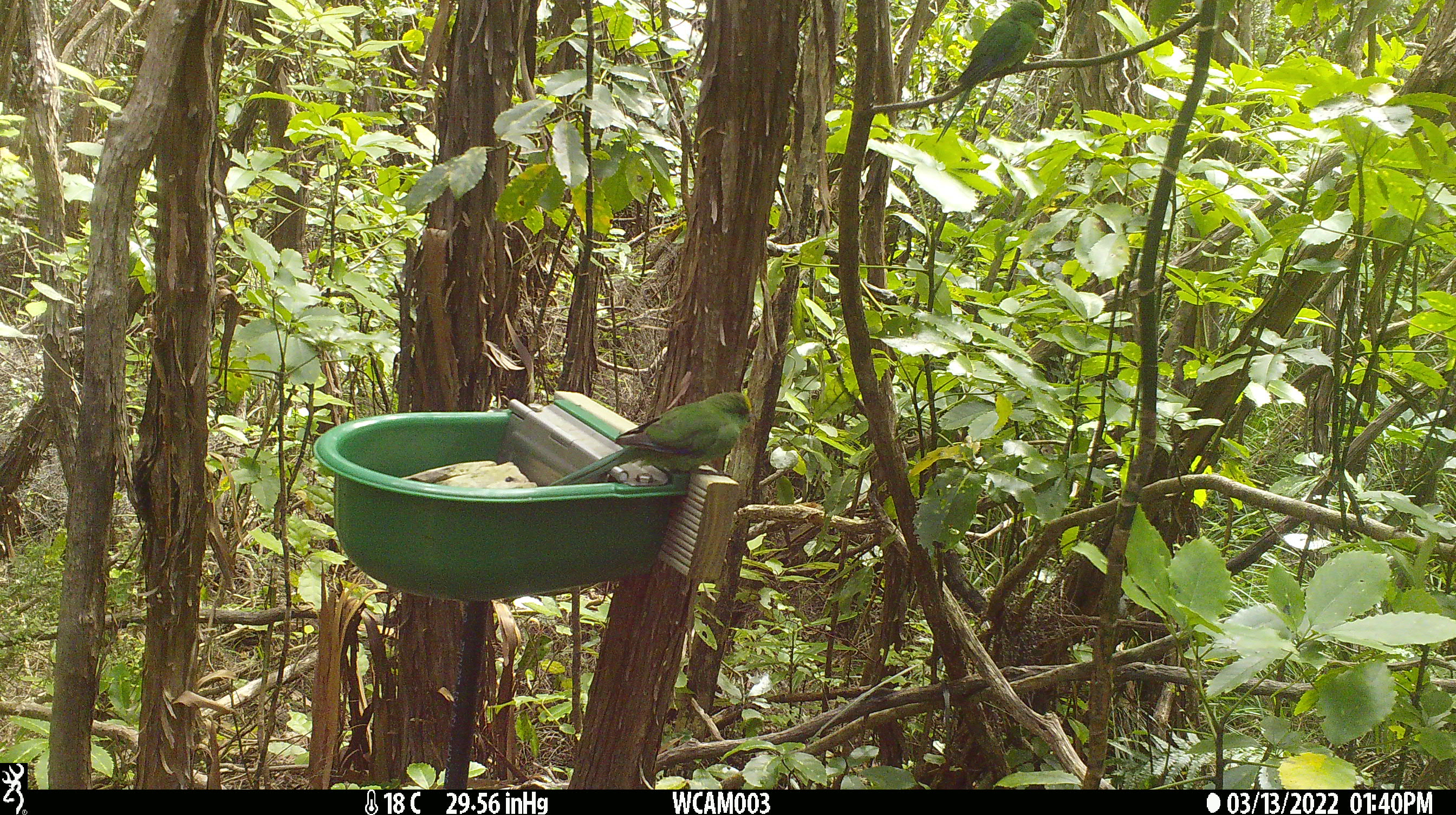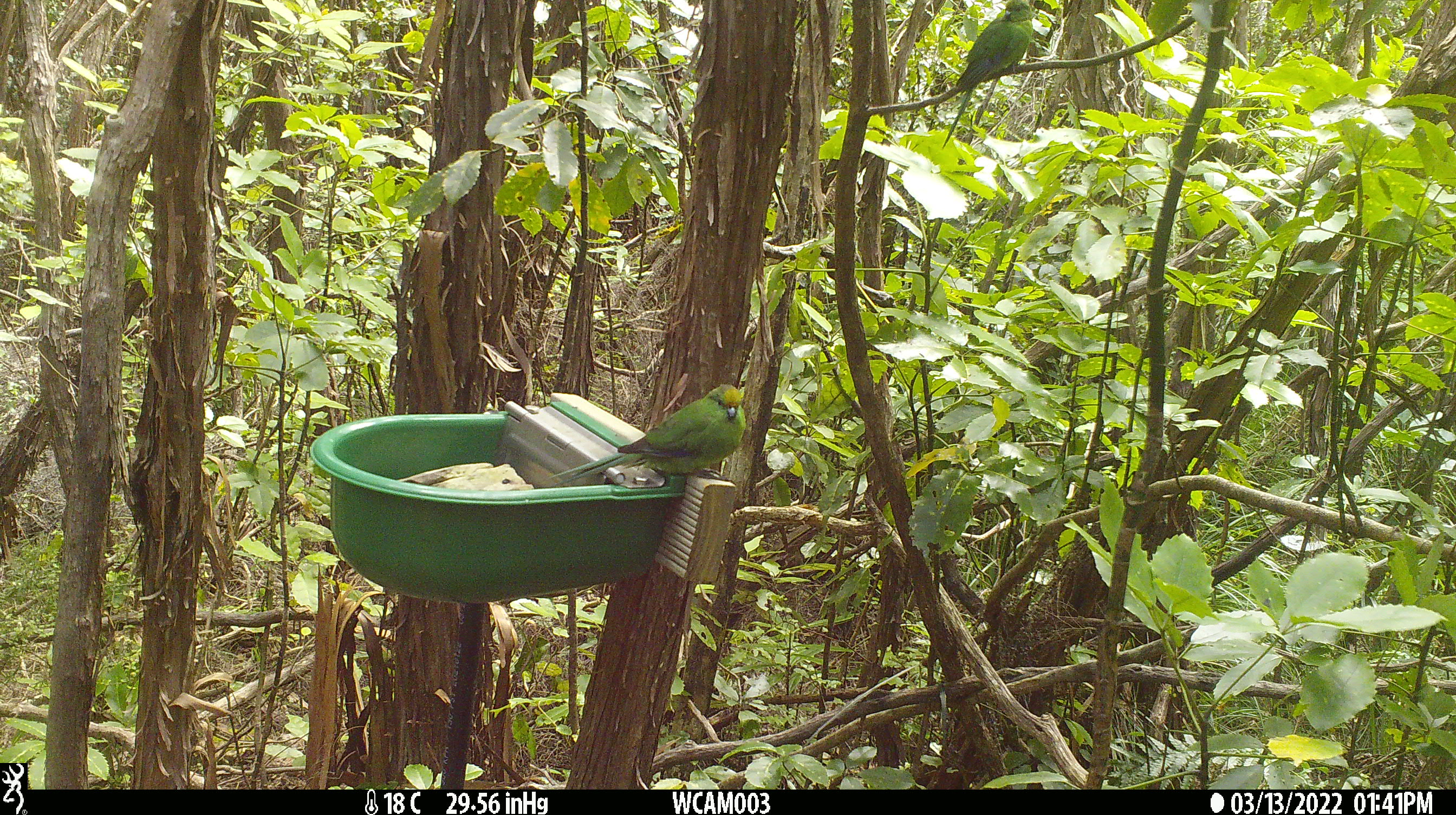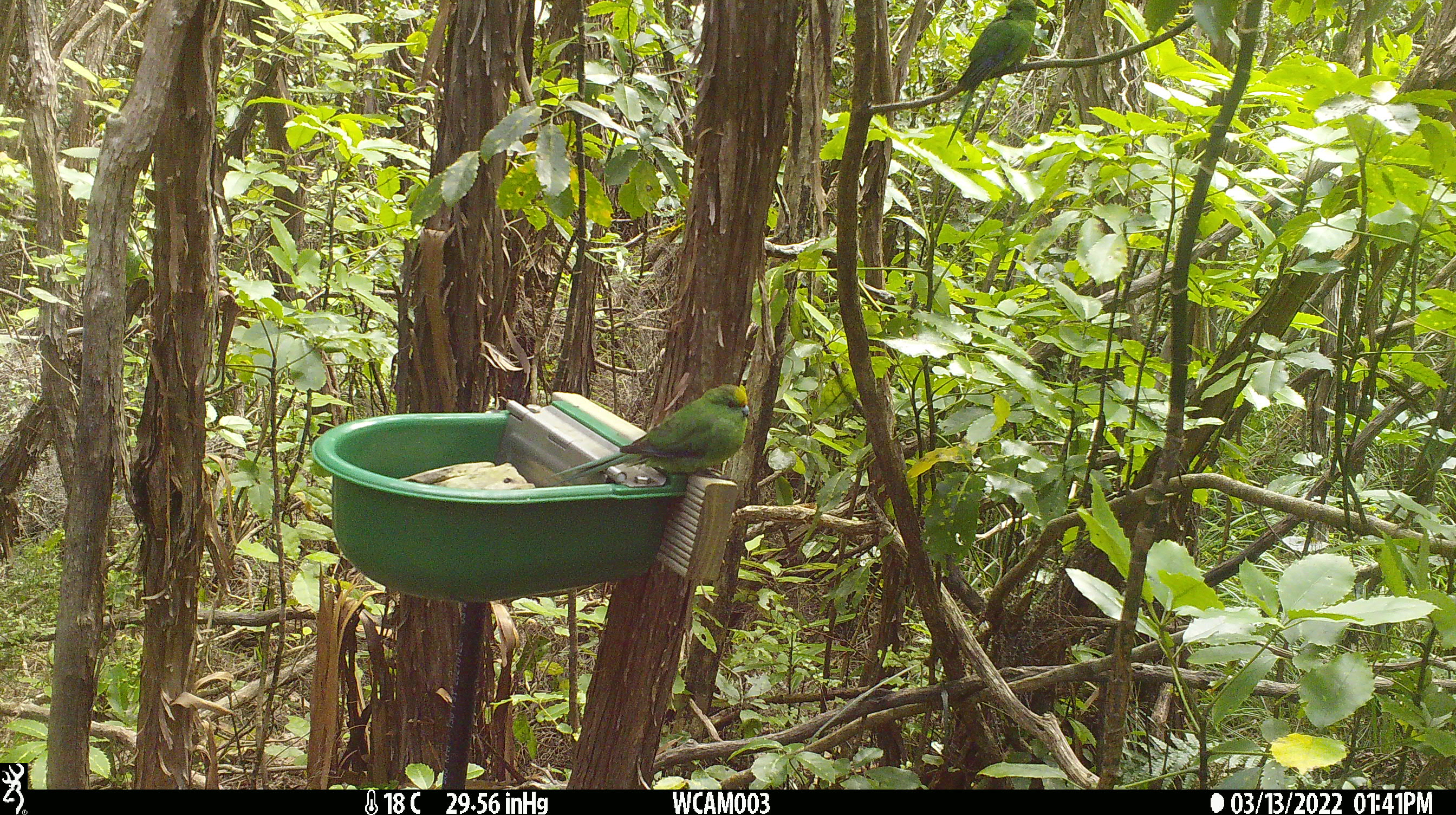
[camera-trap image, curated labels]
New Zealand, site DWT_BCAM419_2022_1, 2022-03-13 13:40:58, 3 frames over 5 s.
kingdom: Animalia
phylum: Chordata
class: Aves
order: Psittaciformes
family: Psittaculidae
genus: Cyanoramphus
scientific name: Cyanoramphus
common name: parakeet